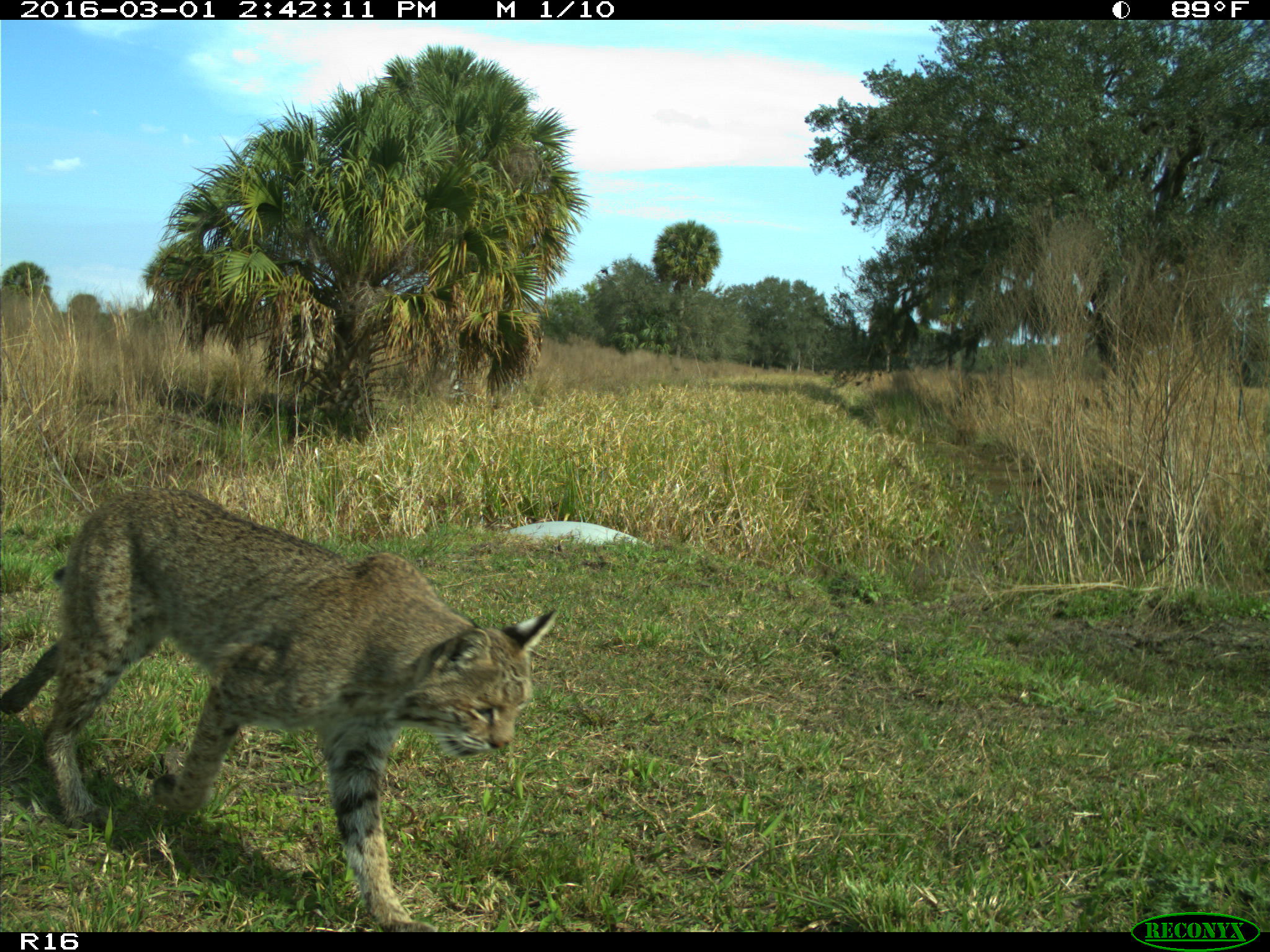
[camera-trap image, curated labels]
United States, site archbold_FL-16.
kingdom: Animalia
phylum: Chordata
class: Mammalia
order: Carnivora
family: Felidae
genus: Lynx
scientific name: Lynx rufus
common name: bobcat